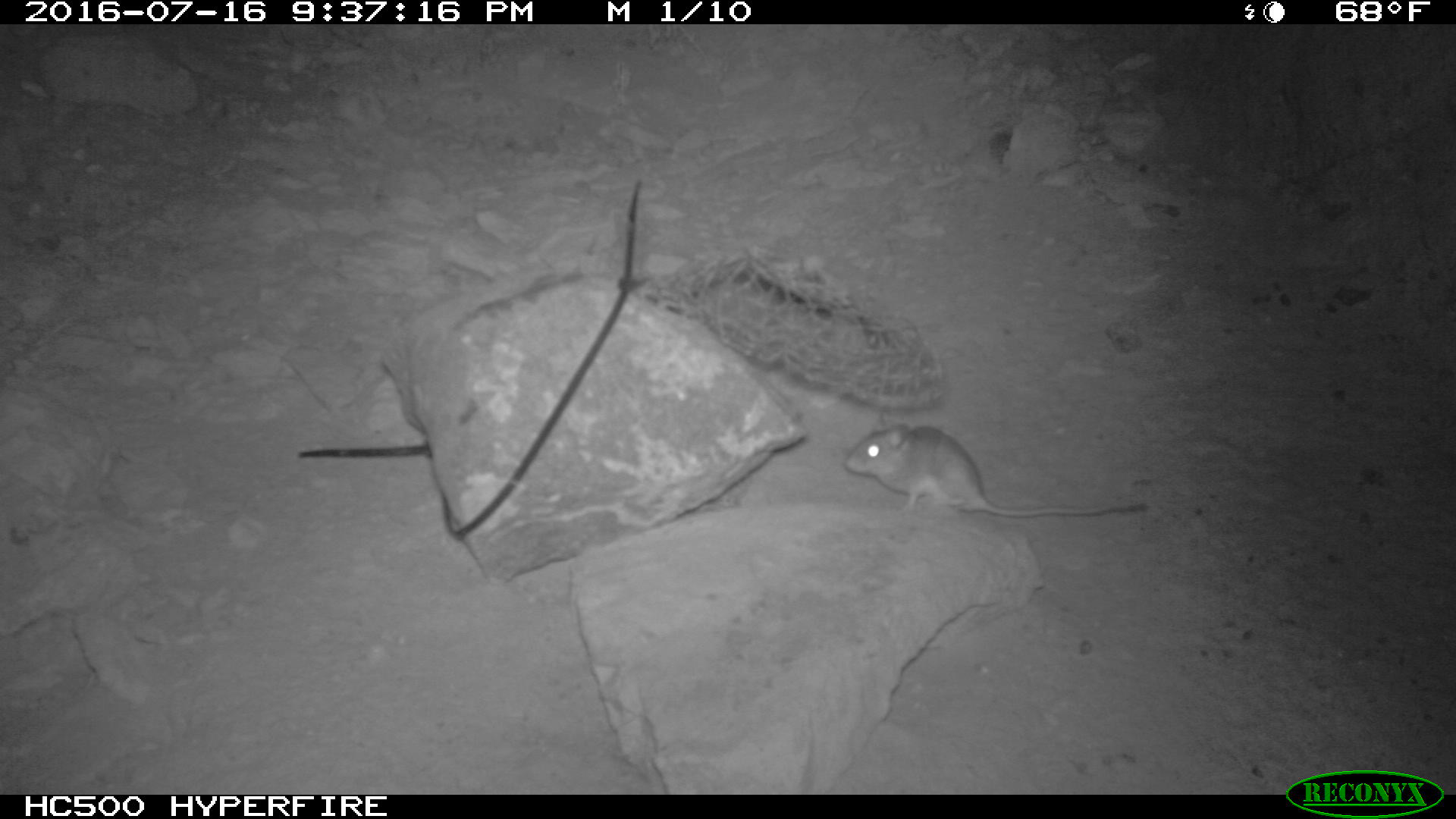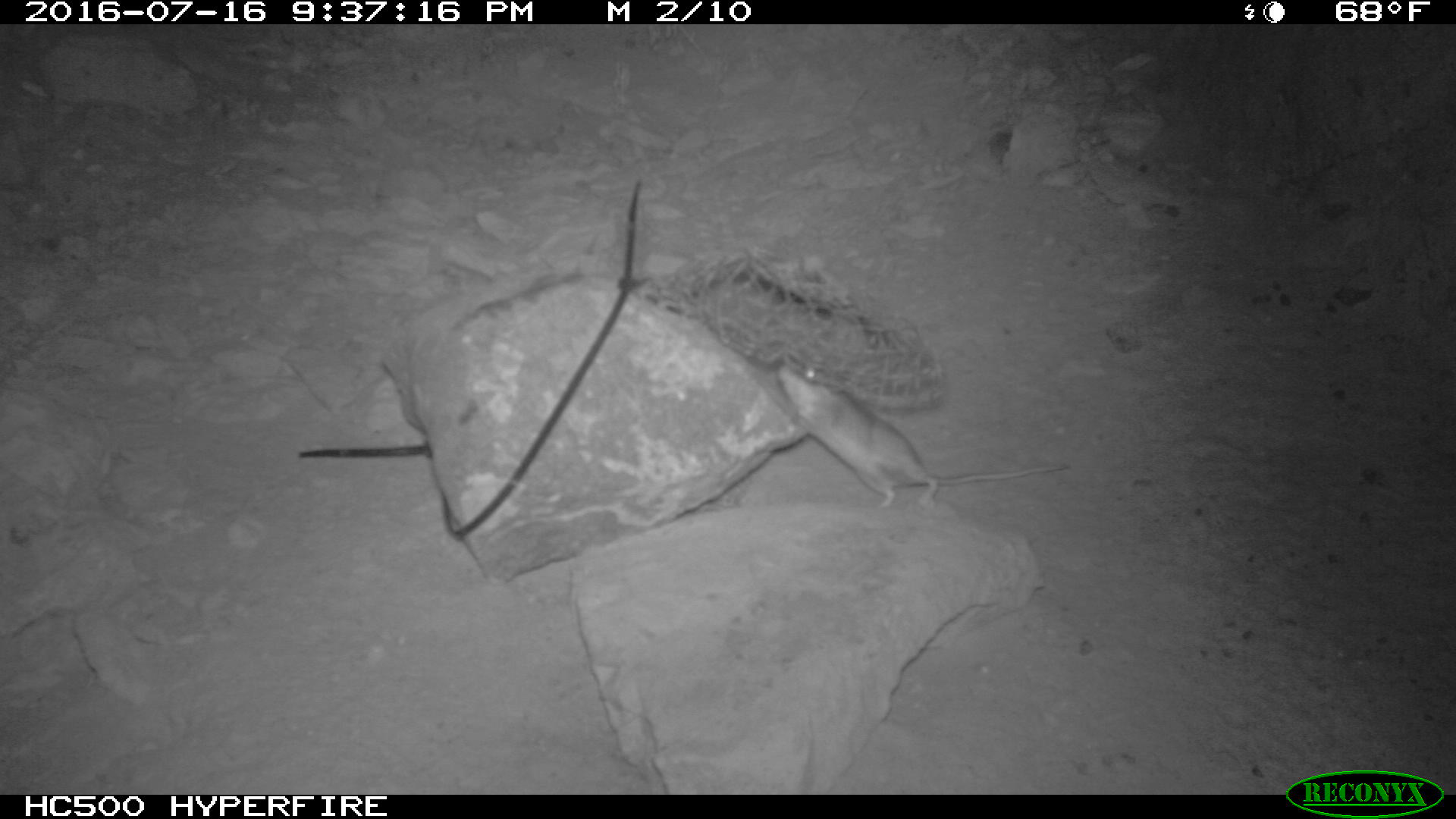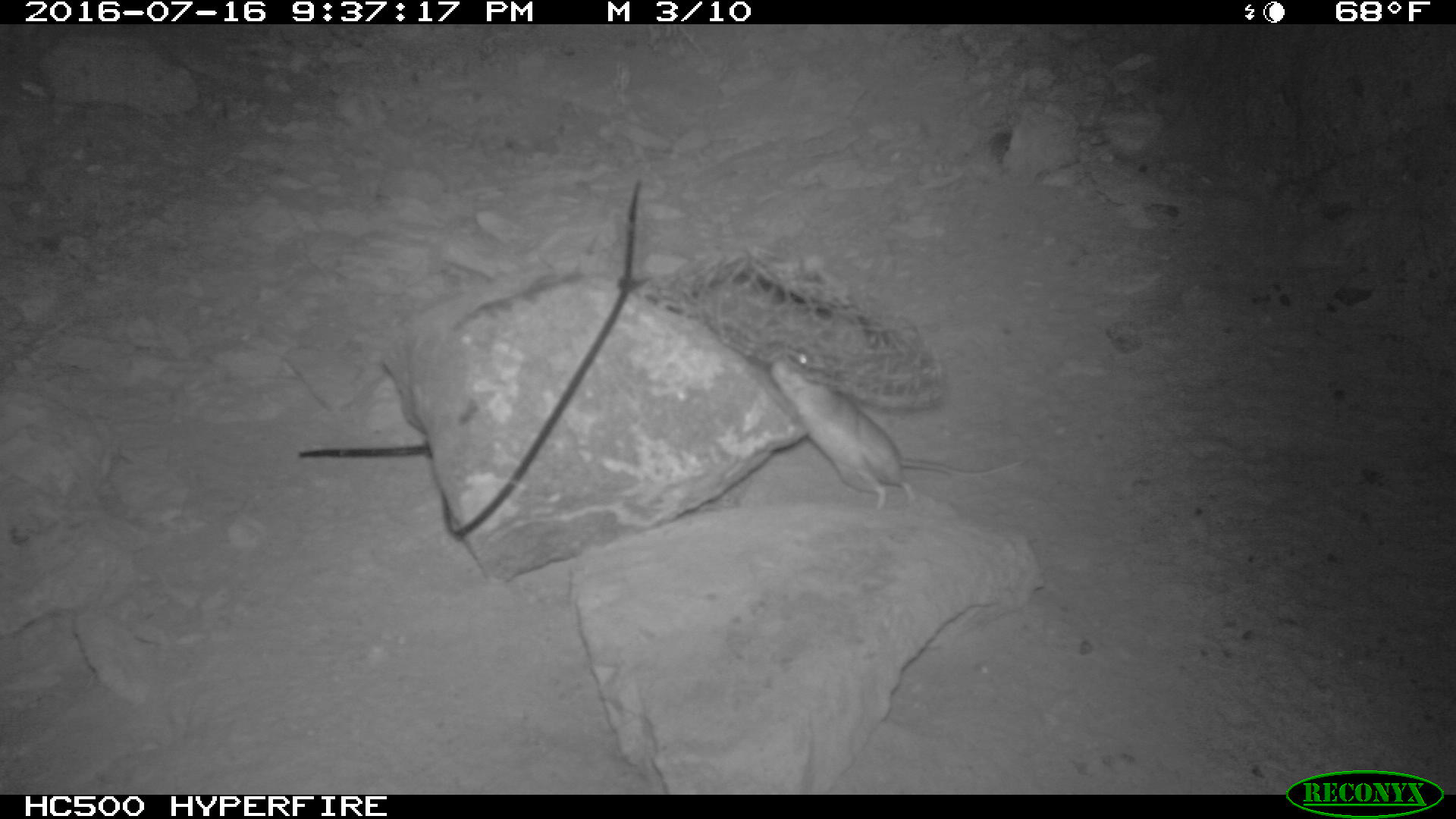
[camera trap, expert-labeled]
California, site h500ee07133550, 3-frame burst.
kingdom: Animalia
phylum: Chordata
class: Mammalia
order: Rodentia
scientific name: Rodentia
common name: rodent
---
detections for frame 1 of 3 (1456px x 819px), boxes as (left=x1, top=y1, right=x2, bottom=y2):
rodent: (left=843, top=412, right=1146, bottom=517)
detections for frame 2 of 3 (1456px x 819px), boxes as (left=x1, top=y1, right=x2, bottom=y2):
rodent: (left=771, top=364, right=1068, bottom=509)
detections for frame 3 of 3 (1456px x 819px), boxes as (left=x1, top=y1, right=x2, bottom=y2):
rodent: (left=770, top=346, right=1028, bottom=509)